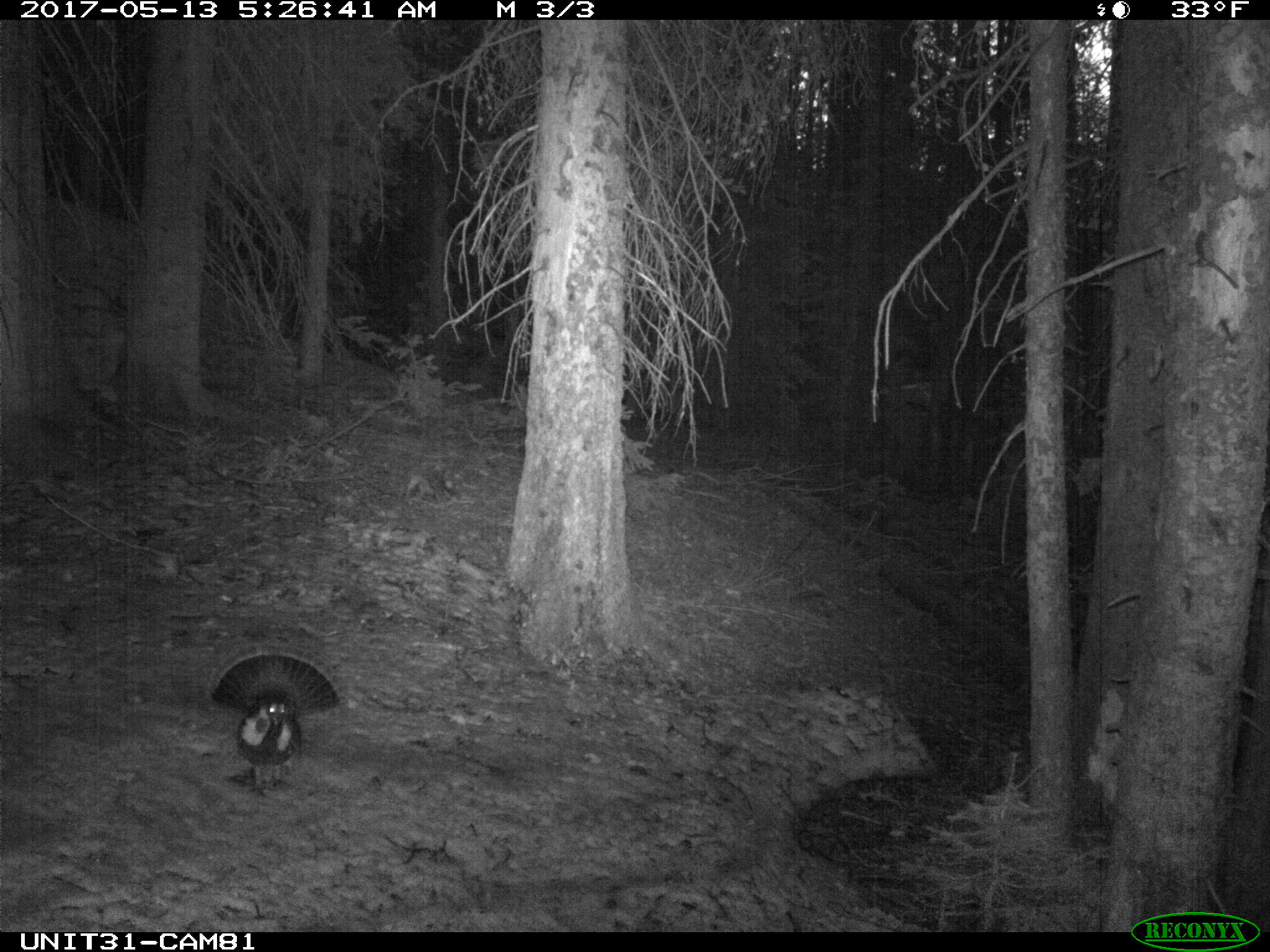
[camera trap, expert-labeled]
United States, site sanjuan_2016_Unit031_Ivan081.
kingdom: Animalia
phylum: Chordata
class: Aves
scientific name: Aves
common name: birds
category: unidentified bird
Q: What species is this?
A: Unidentified bird (birds) (Aves).